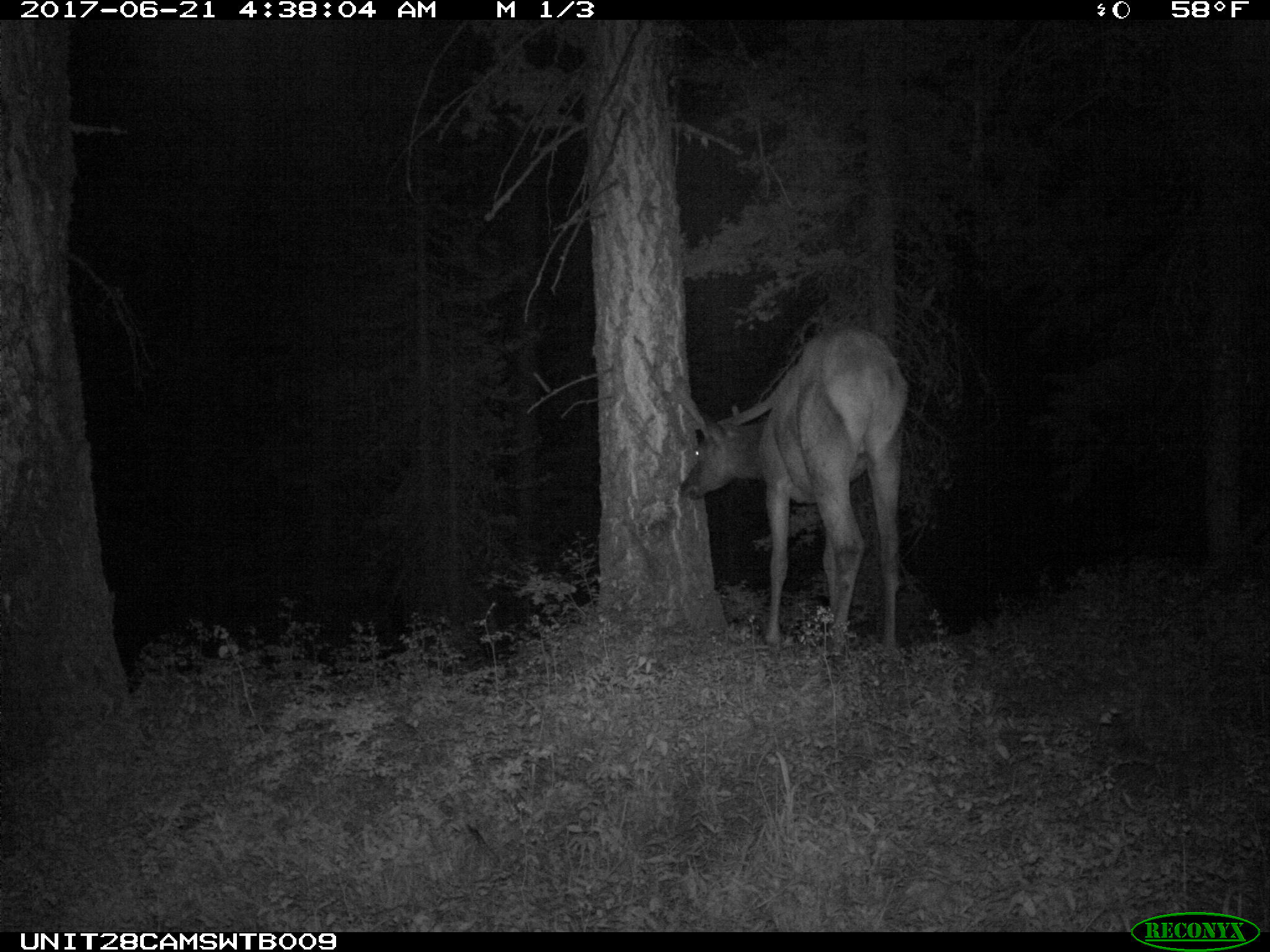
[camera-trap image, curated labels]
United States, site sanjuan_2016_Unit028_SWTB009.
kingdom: Animalia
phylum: Chordata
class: Mammalia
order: Artiodactyla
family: Cervidae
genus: Cervus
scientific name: Cervus elaphus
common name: red deer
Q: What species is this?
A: Cervus elaphus (red deer).